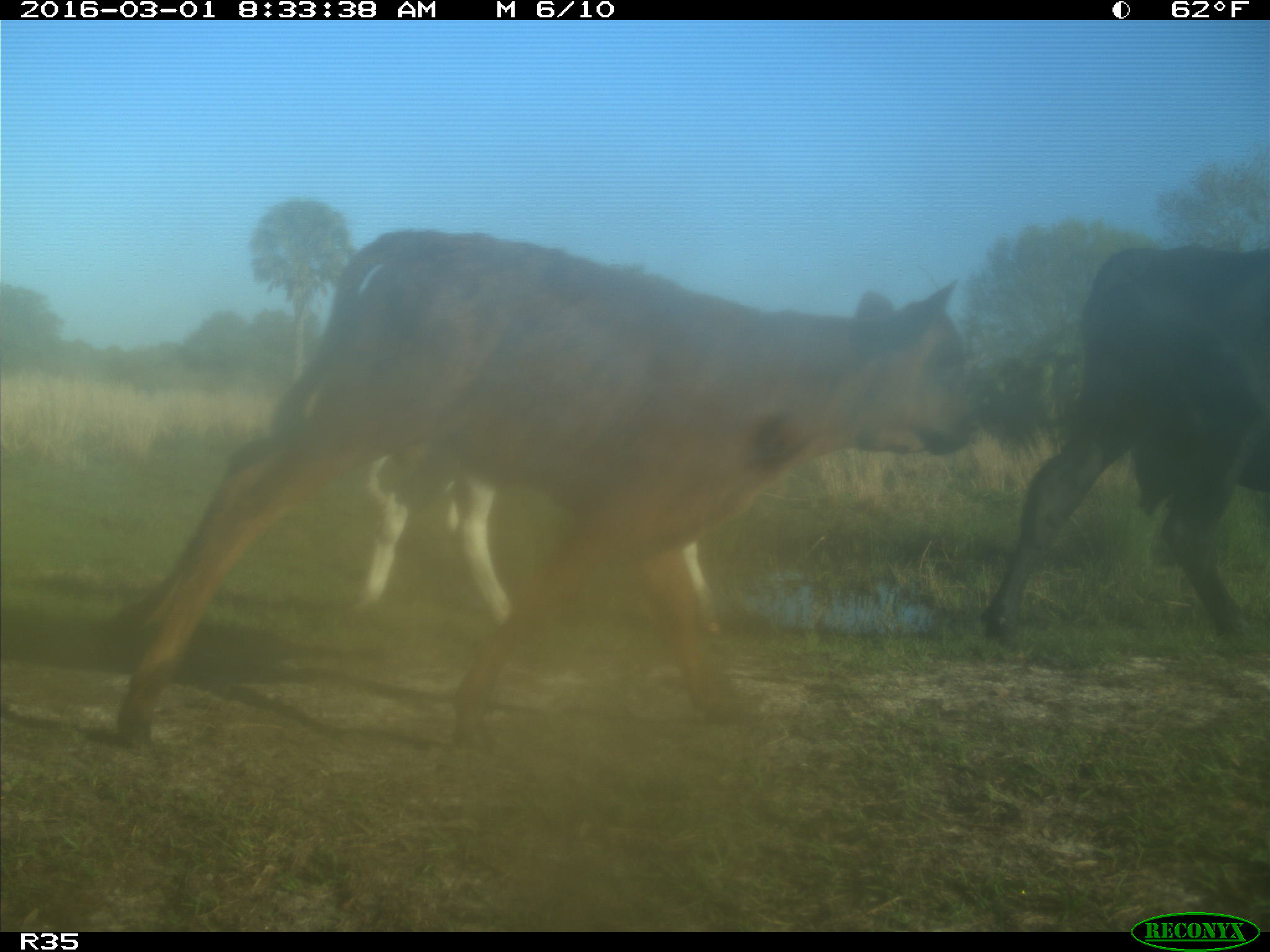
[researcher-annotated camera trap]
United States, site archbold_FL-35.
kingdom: Animalia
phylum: Chordata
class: Mammalia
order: Artiodactyla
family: Bovidae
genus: Bos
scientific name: Bos taurus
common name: domestic cow